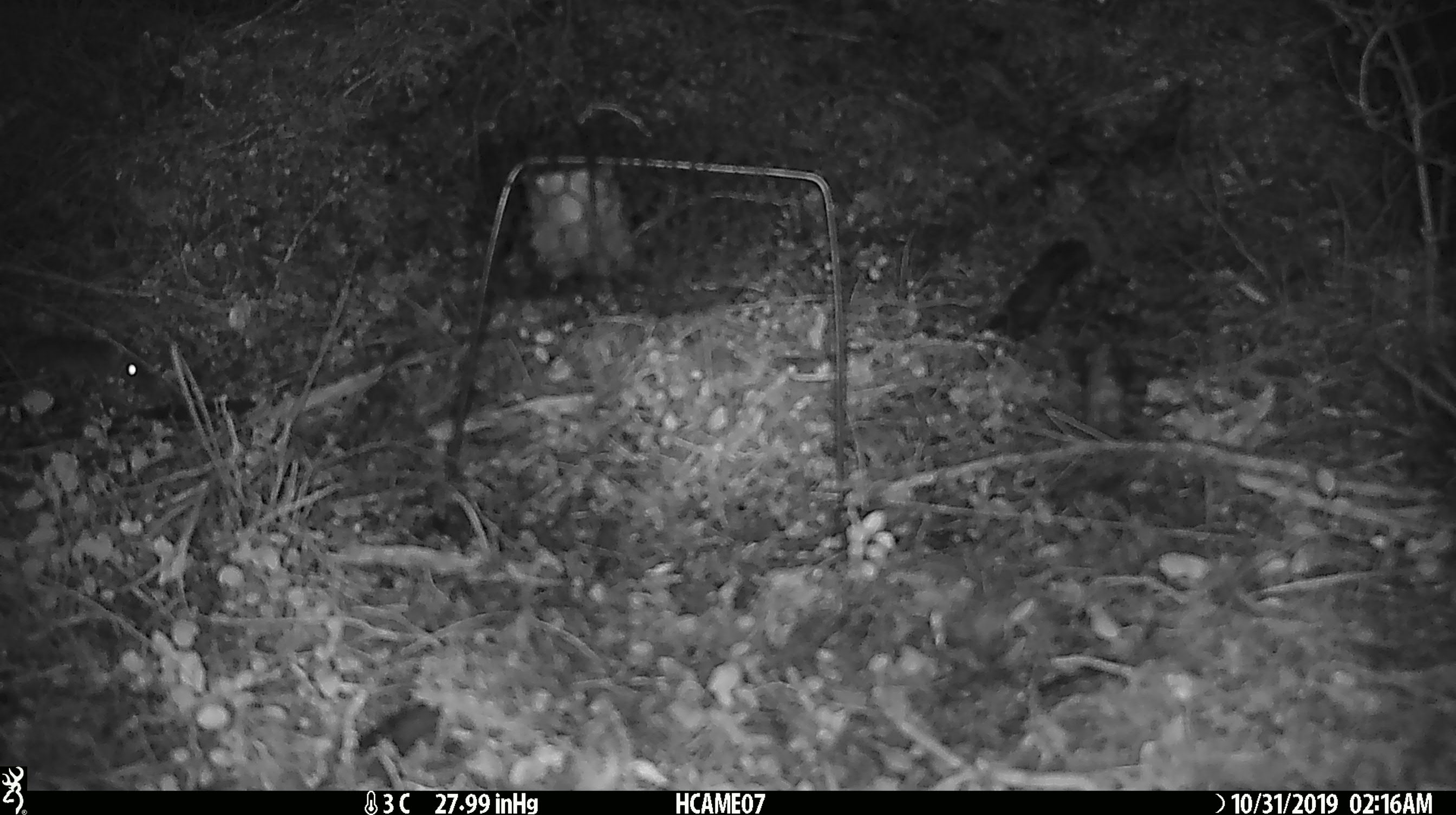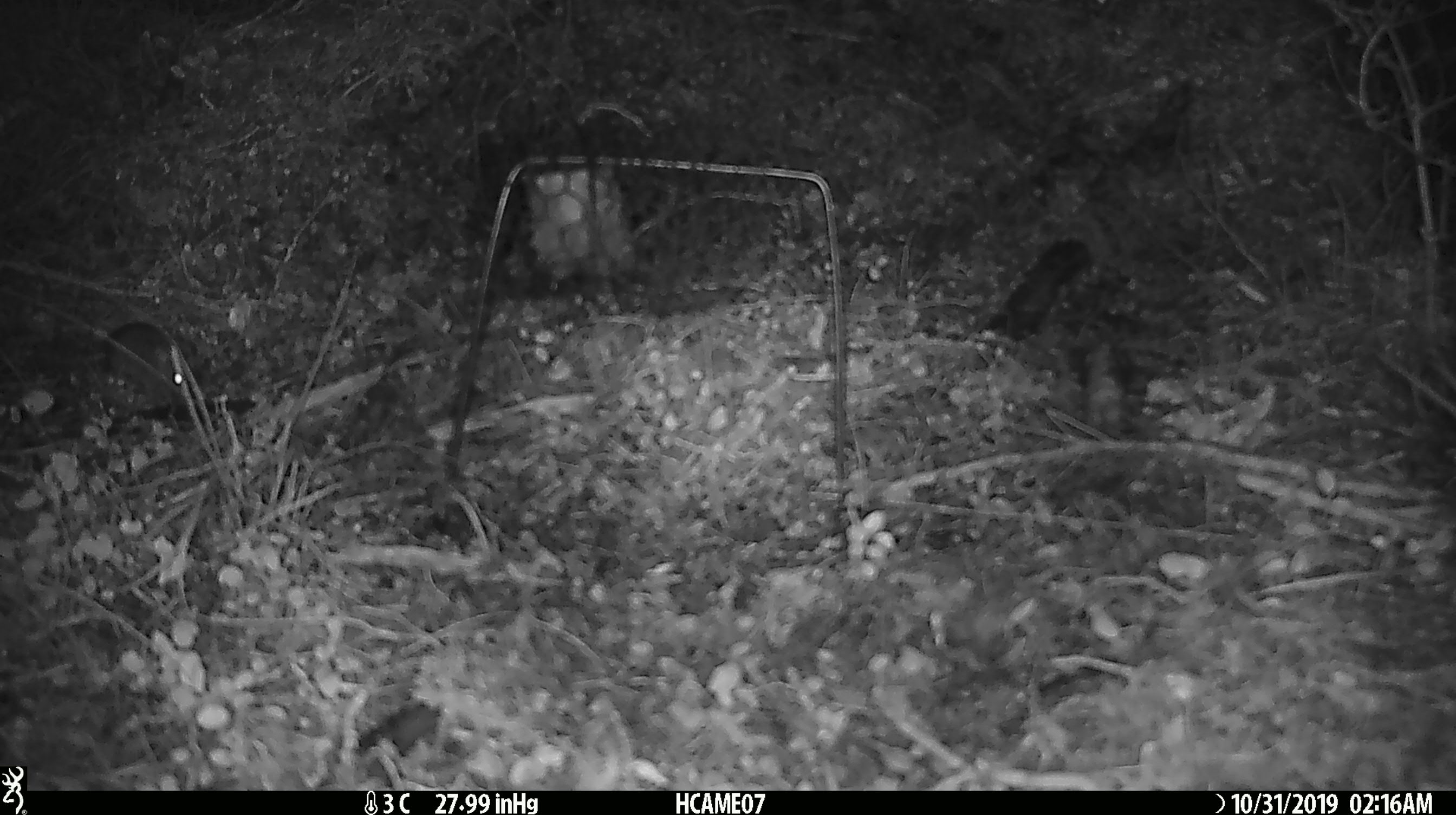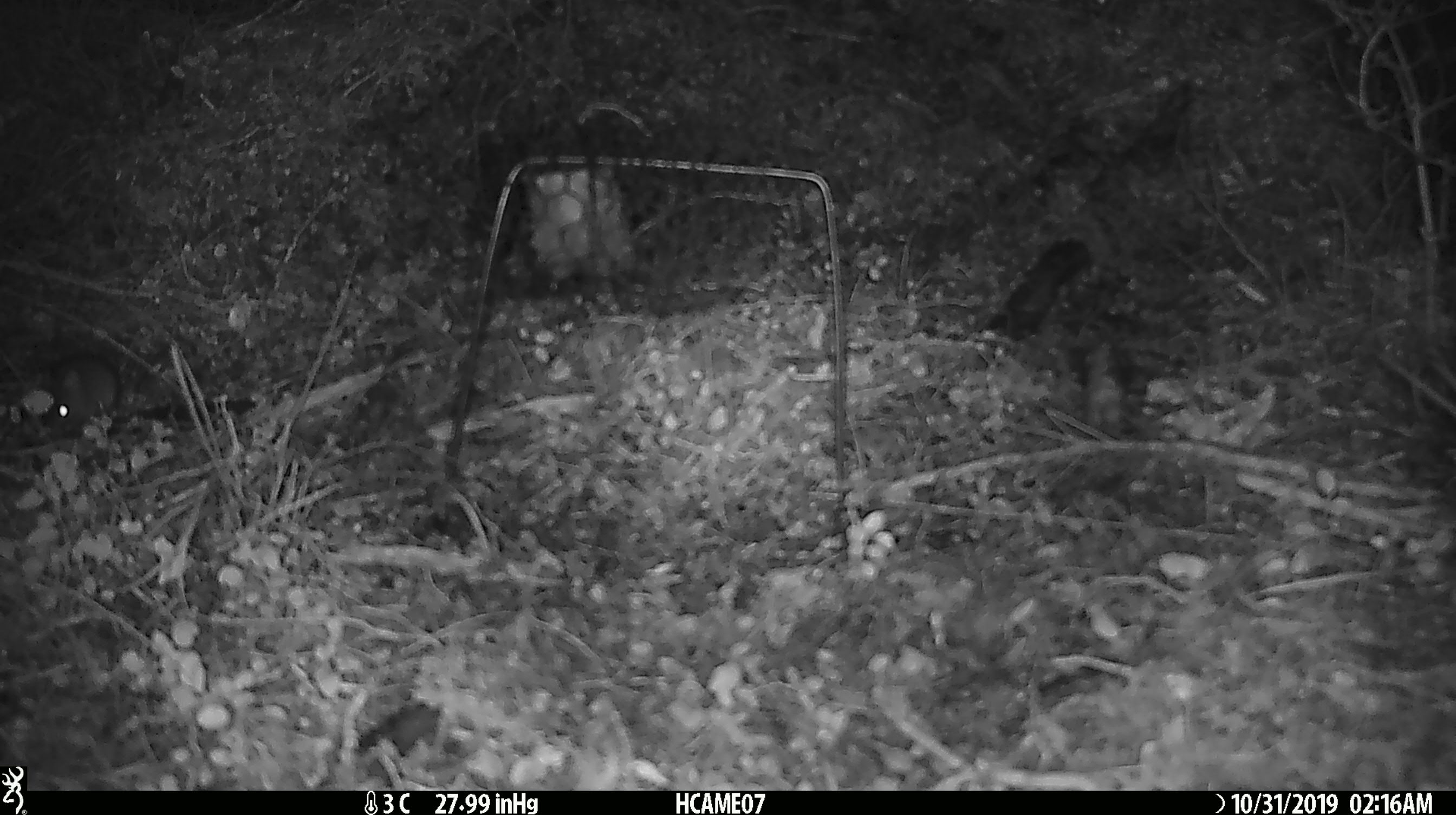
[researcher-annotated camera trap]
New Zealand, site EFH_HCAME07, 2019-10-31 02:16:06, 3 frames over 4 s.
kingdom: Animalia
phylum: Chordata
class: Mammalia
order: Rodentia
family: Muridae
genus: Mus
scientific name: Mus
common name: mouse